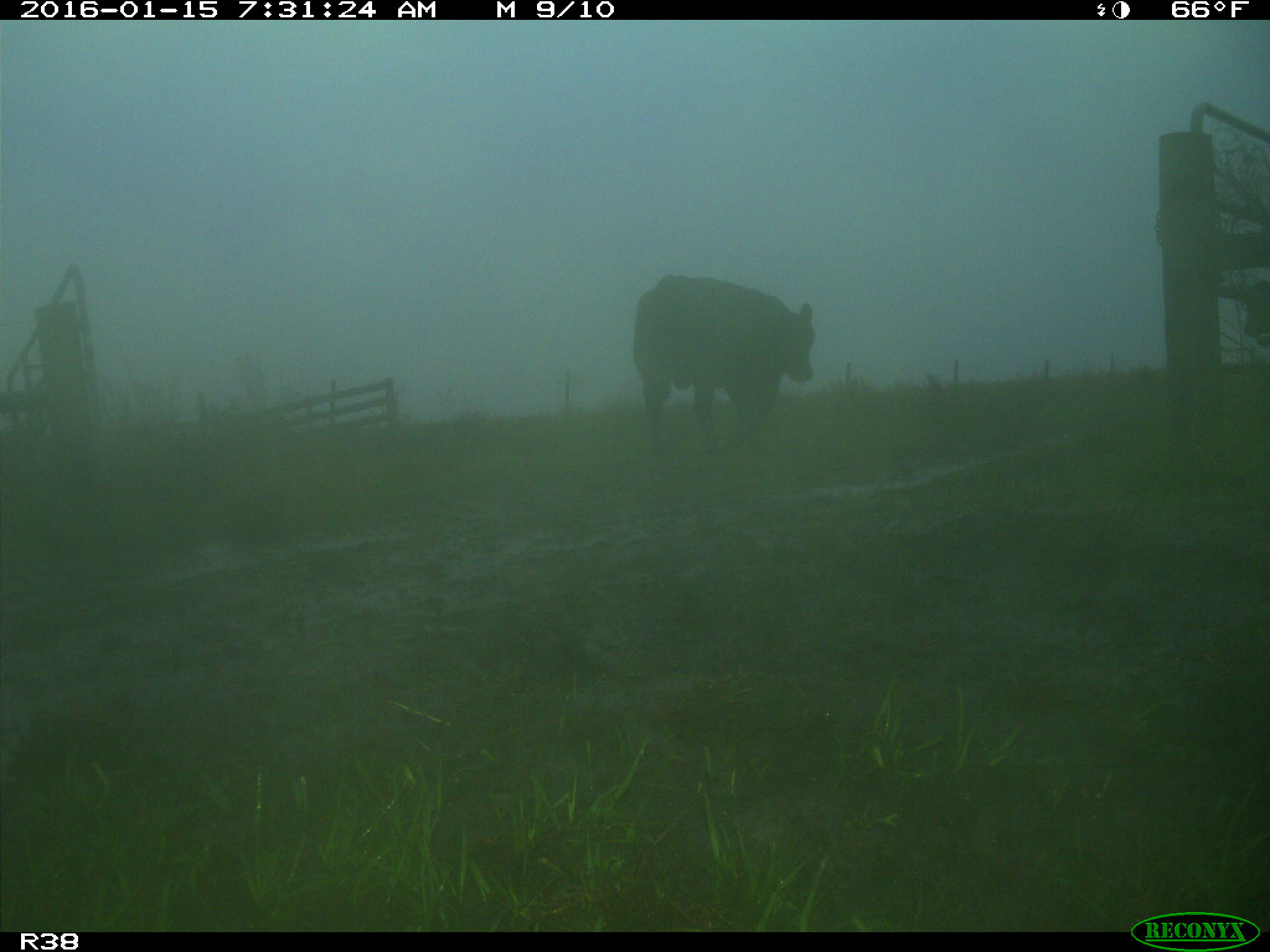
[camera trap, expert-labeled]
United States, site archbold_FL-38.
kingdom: Animalia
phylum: Chordata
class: Mammalia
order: Artiodactyla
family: Bovidae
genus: Bos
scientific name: Bos taurus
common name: domestic cow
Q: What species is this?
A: Bos taurus (domestic cow).